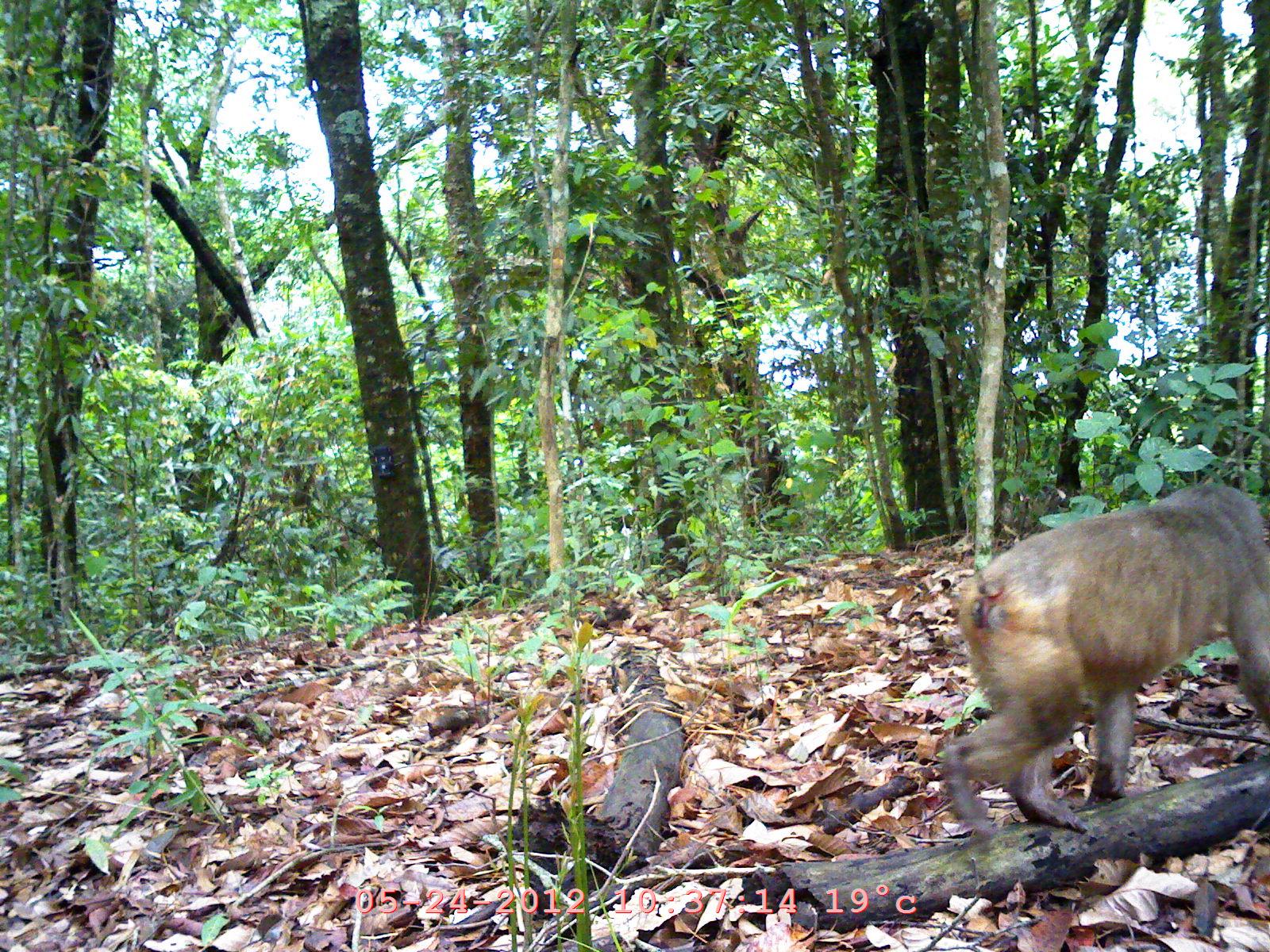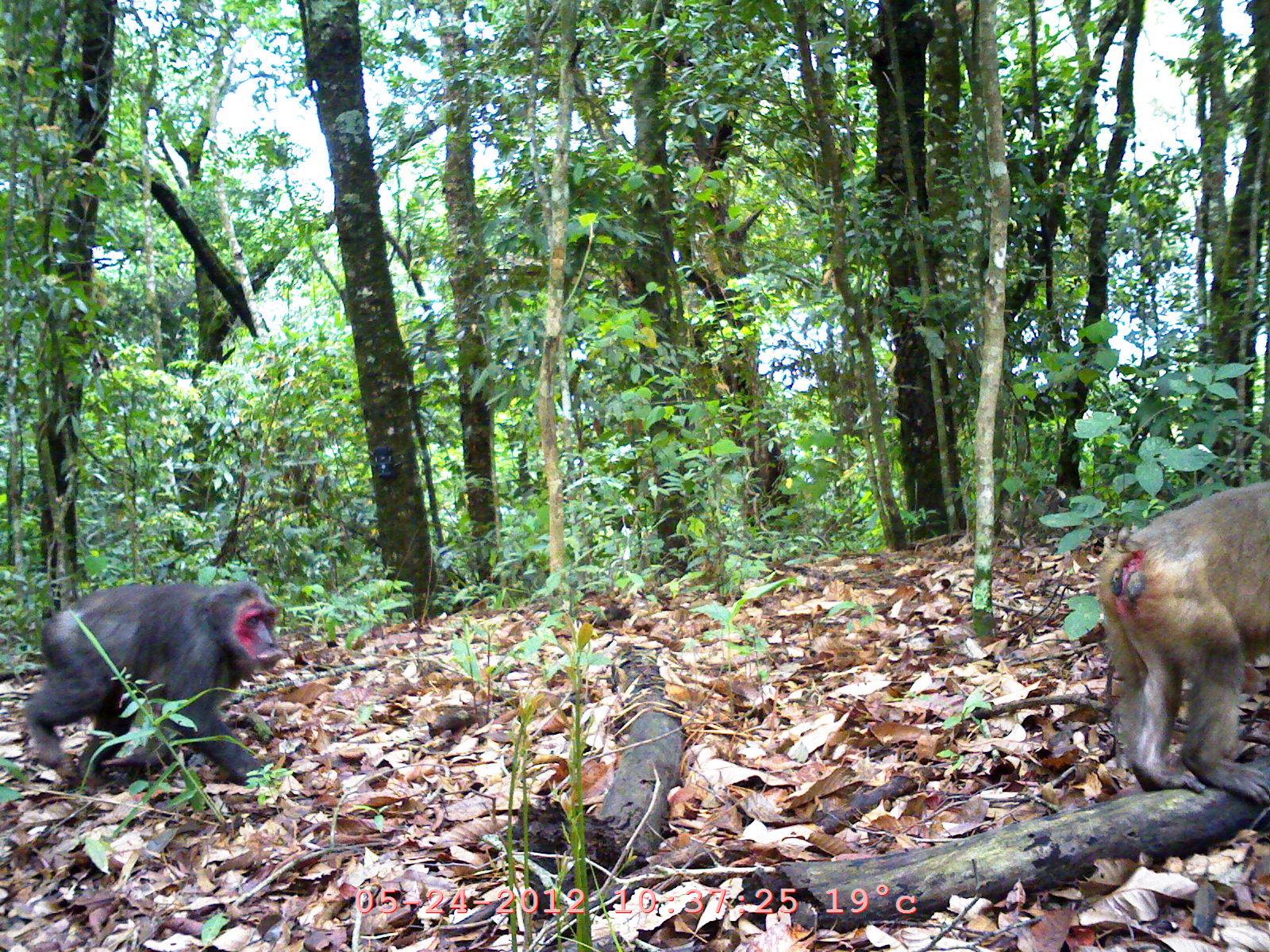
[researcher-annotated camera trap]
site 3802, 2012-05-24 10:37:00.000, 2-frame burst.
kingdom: Animalia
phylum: Chordata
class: Mammalia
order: Primates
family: Cercopithecidae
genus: Macaca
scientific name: Macaca arctoides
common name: stump-tailed macaque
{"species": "Macaca arctoides (stump-tailed macaque)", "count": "1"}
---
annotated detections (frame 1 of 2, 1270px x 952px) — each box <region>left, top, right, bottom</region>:
macaca arctoides: <region>937, 480, 1270, 837</region>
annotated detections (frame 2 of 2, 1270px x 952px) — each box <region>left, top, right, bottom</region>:
macaca arctoides: <region>1088, 477, 1270, 799</region>; <region>20, 580, 287, 787</region>